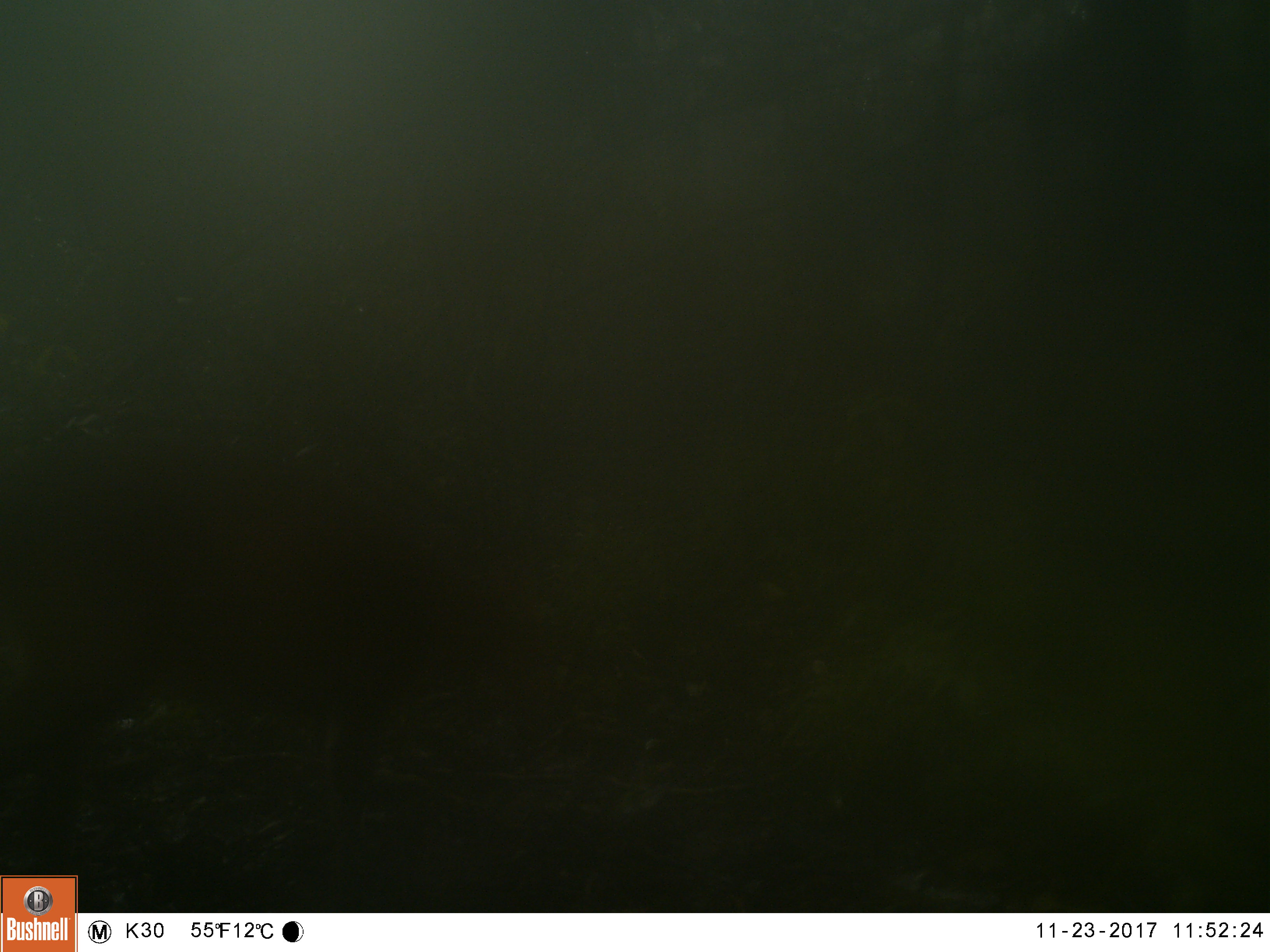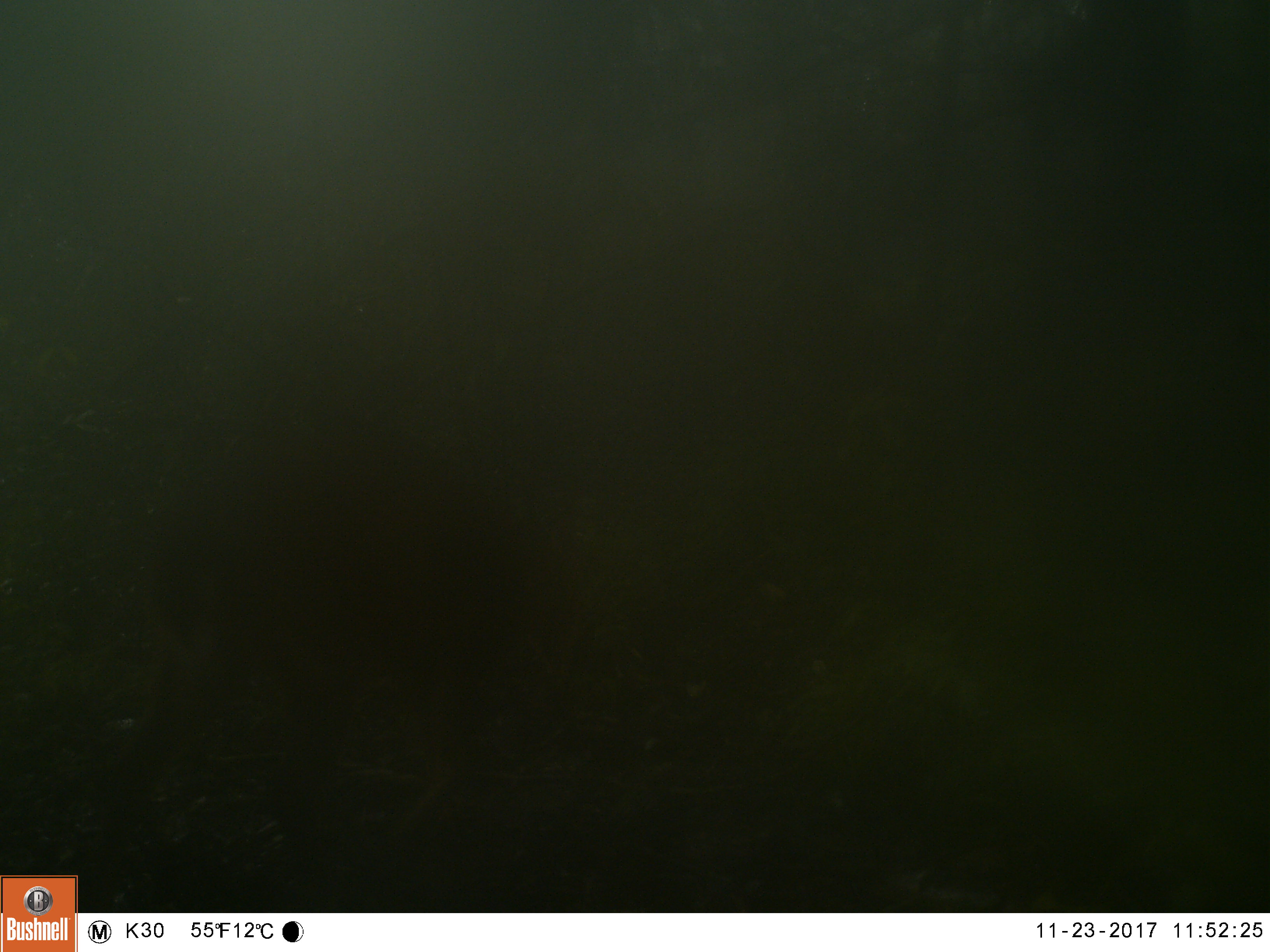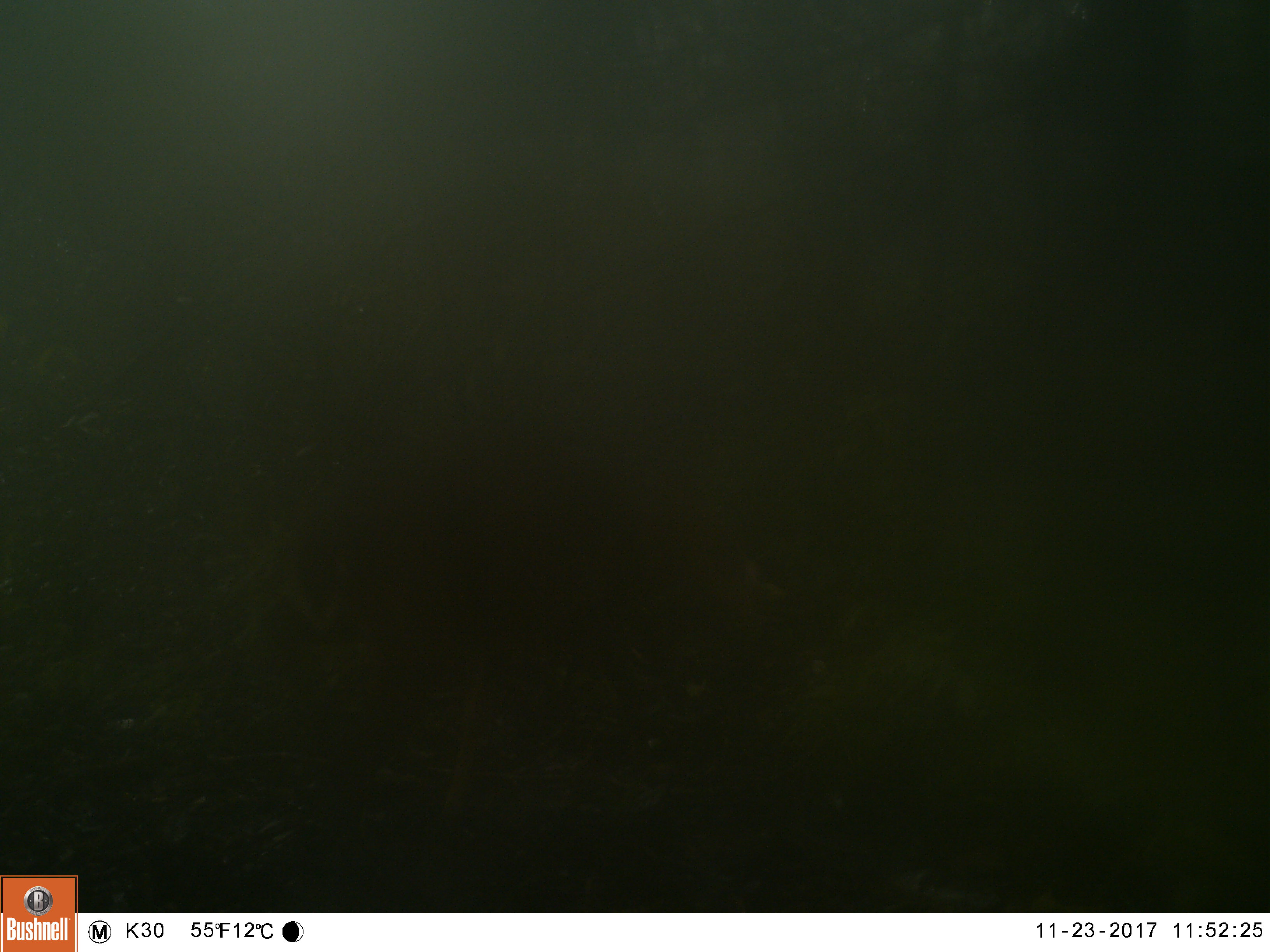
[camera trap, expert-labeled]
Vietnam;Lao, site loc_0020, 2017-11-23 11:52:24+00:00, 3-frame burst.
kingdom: Animalia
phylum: Chordata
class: Mammalia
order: Artiodactyla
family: Suidae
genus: Sus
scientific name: Sus scrofa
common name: eurasian wild pig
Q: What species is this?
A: Eurasian wild pig (Sus scrofa).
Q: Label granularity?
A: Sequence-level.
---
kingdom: Animalia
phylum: Chordata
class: Mammalia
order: Artiodactyla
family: Cervidae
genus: Muntiacus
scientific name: Muntiacus vuquangensis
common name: large-antlered muntjac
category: large antlered muntjac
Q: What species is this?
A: Large antlered muntjac (large-antlered muntjac) (Muntiacus vuquangensis).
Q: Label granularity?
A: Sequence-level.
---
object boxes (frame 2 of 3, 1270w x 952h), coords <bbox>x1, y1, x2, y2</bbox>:
large antlered muntjac: <bbox>73, 418, 587, 913</bbox>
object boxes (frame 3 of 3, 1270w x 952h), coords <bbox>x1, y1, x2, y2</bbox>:
large antlered muntjac: <bbox>290, 429, 785, 839</bbox>